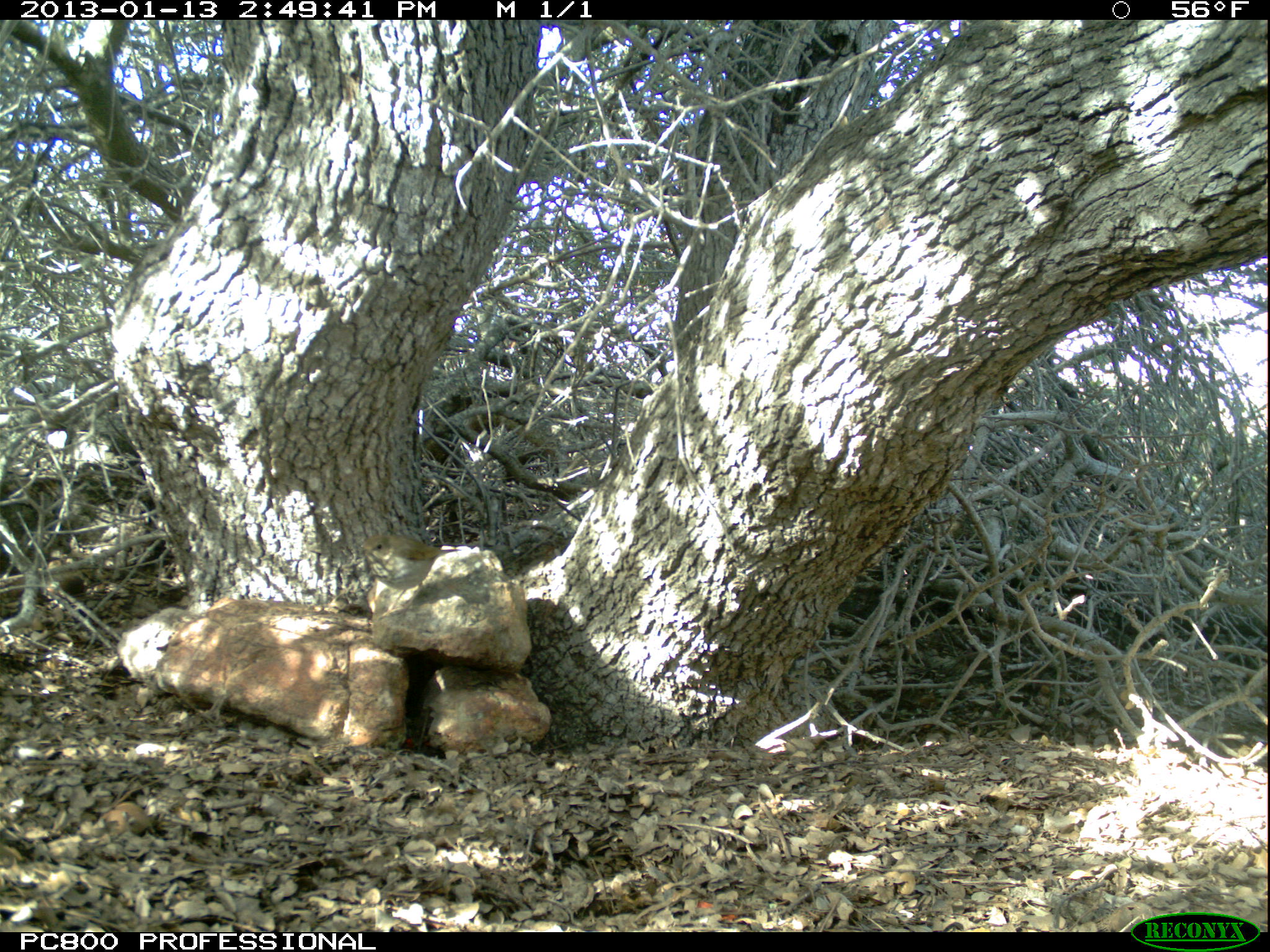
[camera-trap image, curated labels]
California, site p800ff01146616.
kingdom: Animalia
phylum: Chordata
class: Aves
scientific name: Aves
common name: bird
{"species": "bird (Aves)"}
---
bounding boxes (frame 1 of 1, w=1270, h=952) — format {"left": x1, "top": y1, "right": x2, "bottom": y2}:
bird: {"left": 358, "top": 534, "right": 458, "bottom": 596}